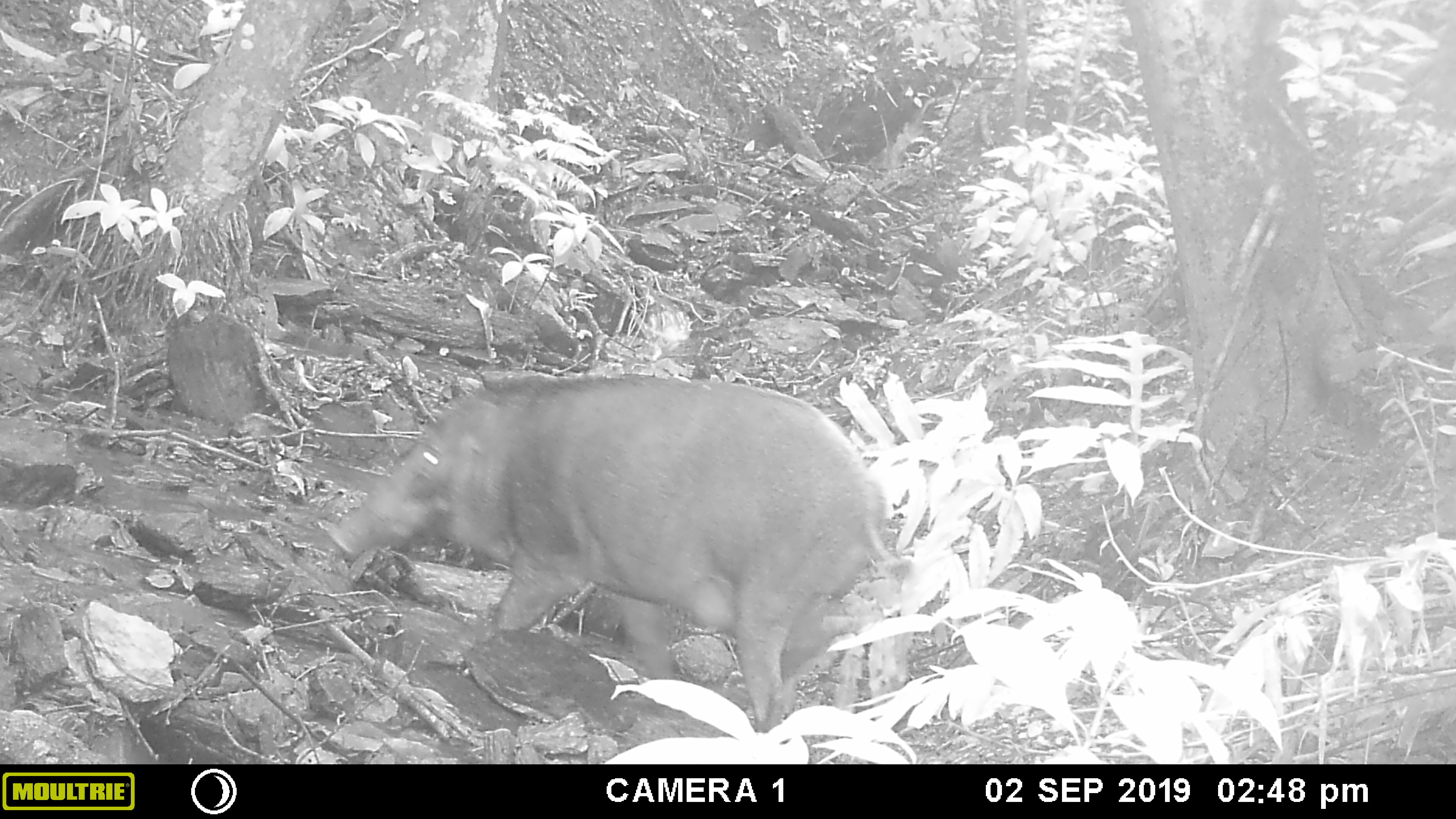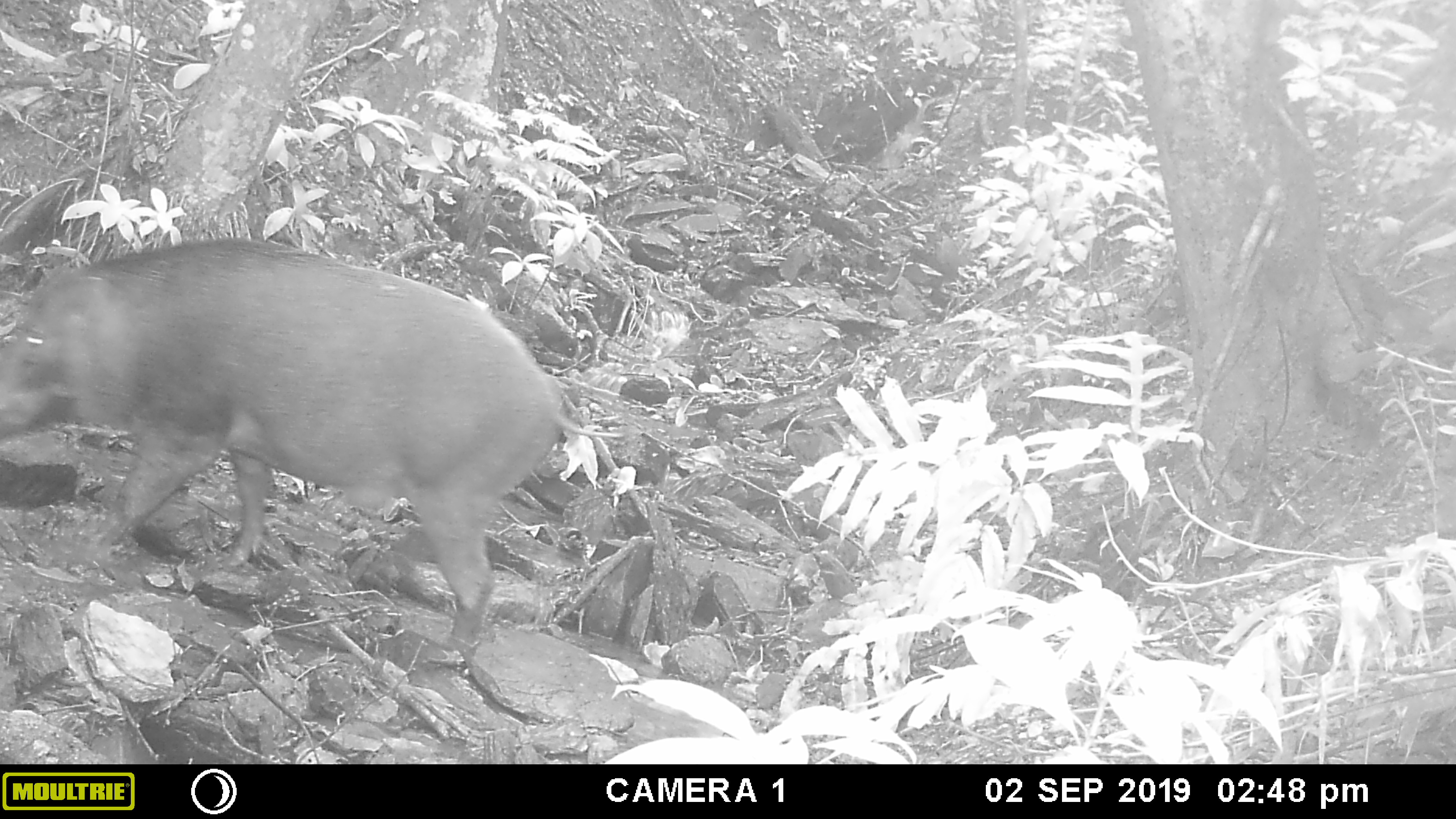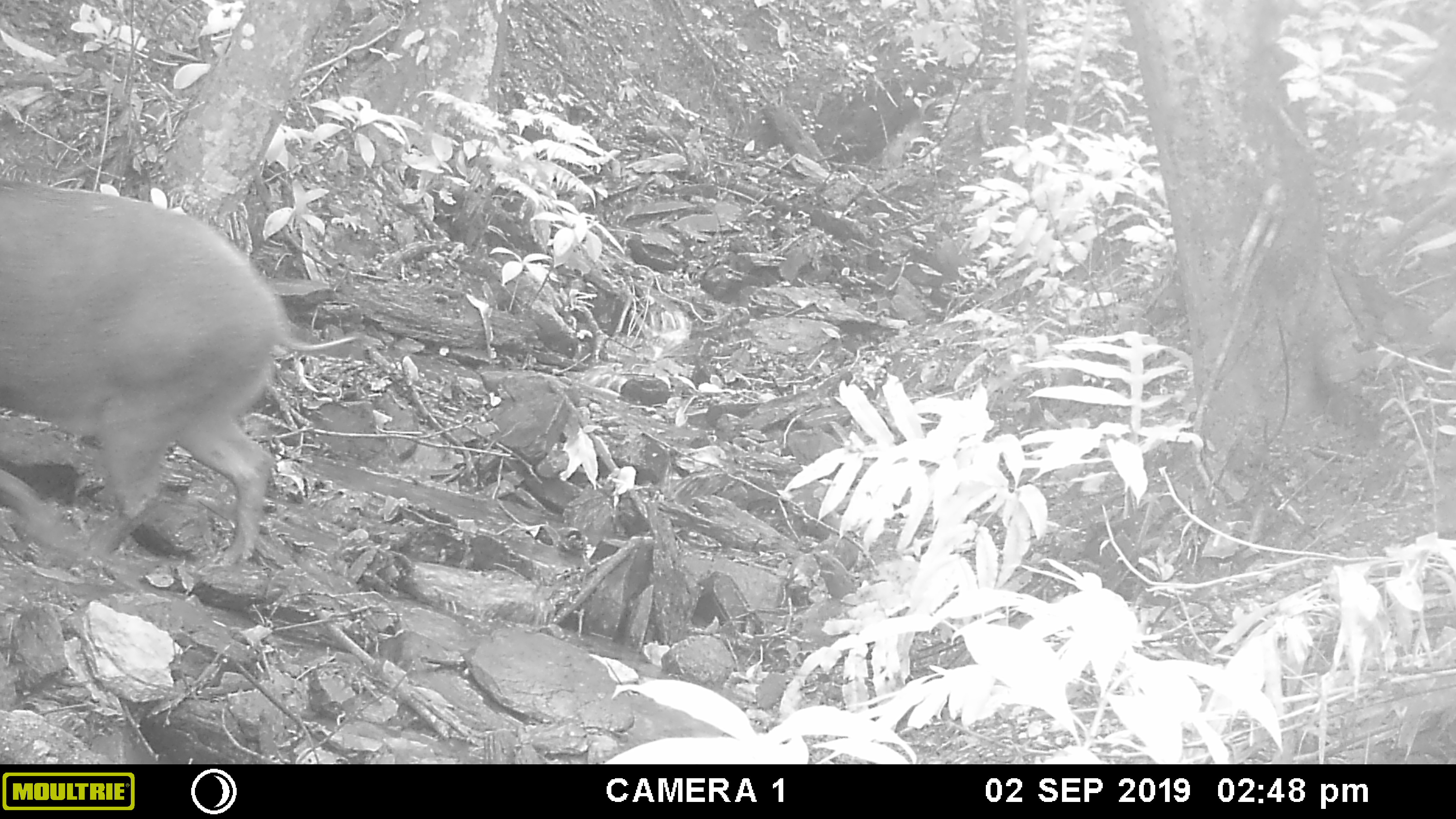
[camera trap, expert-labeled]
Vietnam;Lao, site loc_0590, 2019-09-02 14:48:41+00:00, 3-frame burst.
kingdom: Animalia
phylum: Chordata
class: Mammalia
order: Artiodactyla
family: Suidae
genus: Sus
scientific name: Sus scrofa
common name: eurasian wild pig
Eurasian wild pig (Sus scrofa). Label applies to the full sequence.